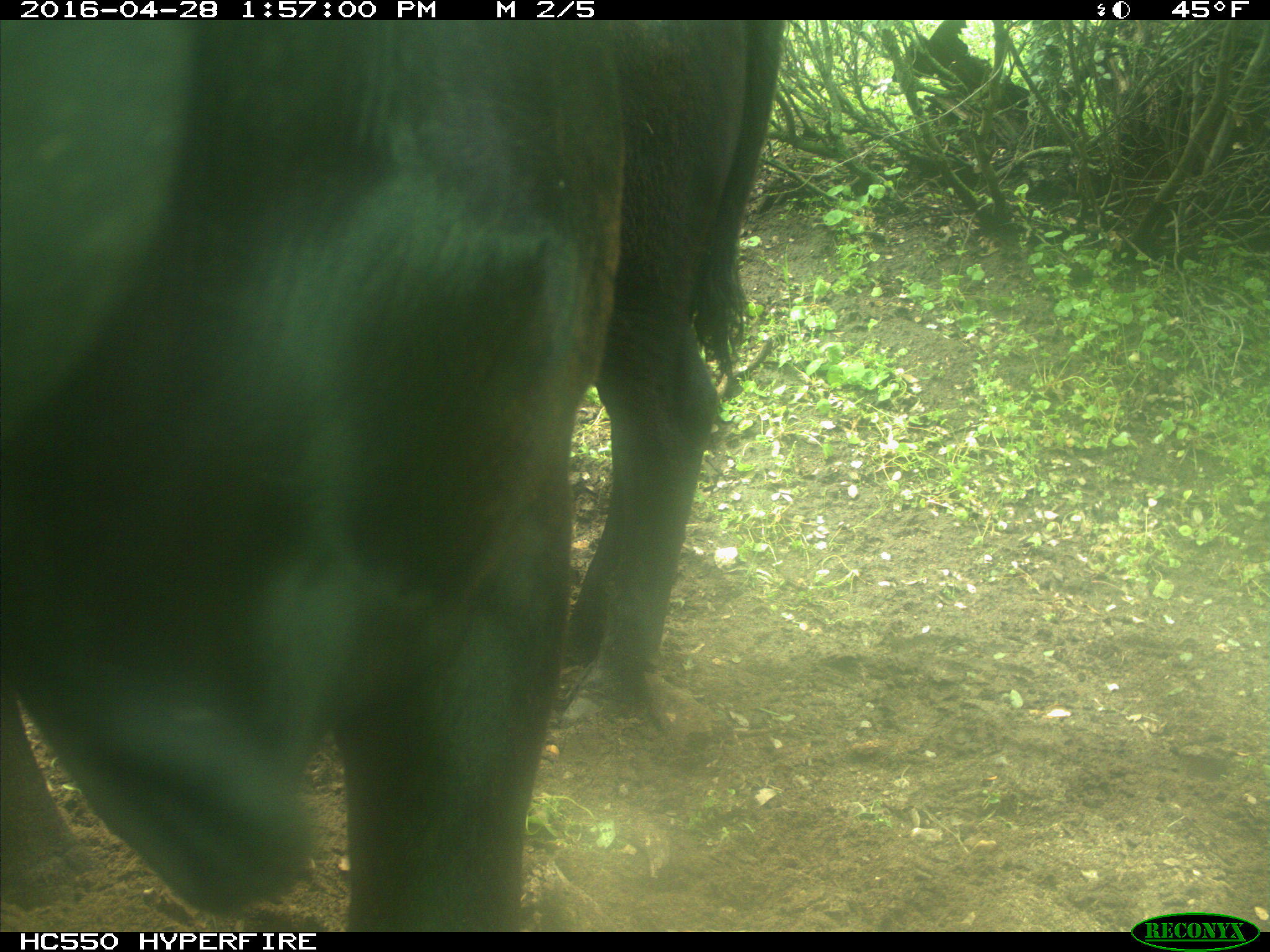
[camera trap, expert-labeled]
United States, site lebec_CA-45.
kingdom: Animalia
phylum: Chordata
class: Mammalia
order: Artiodactyla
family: Bovidae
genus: Bos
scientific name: Bos taurus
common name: domestic cow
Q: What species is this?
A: Bos taurus (domestic cow).